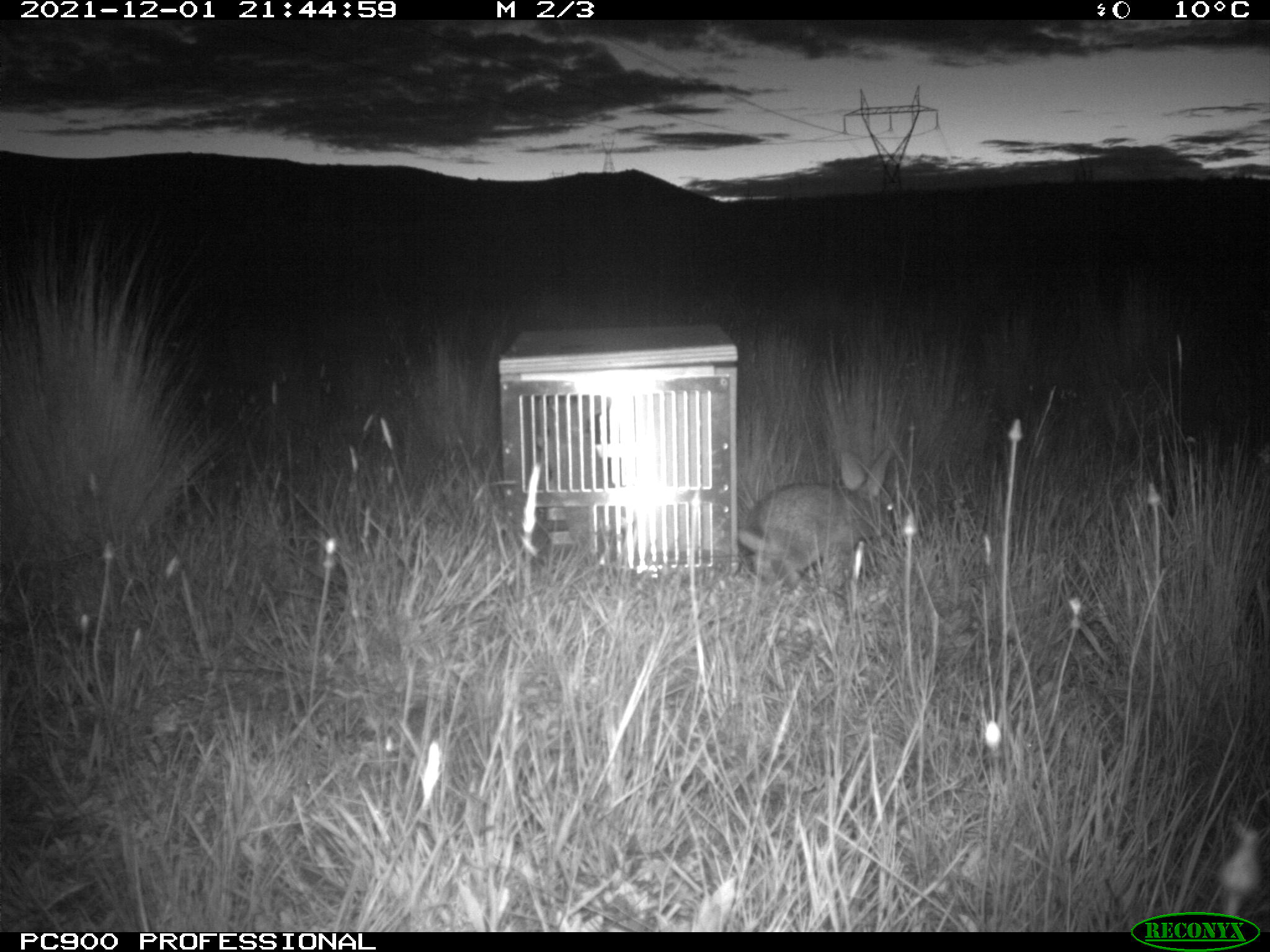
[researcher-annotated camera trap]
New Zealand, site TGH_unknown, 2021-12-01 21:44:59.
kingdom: Animalia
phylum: Chordata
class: Mammalia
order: Lagomorpha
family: Leporidae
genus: Oryctolagus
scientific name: Oryctolagus cuniculus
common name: european rabbit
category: rabbit